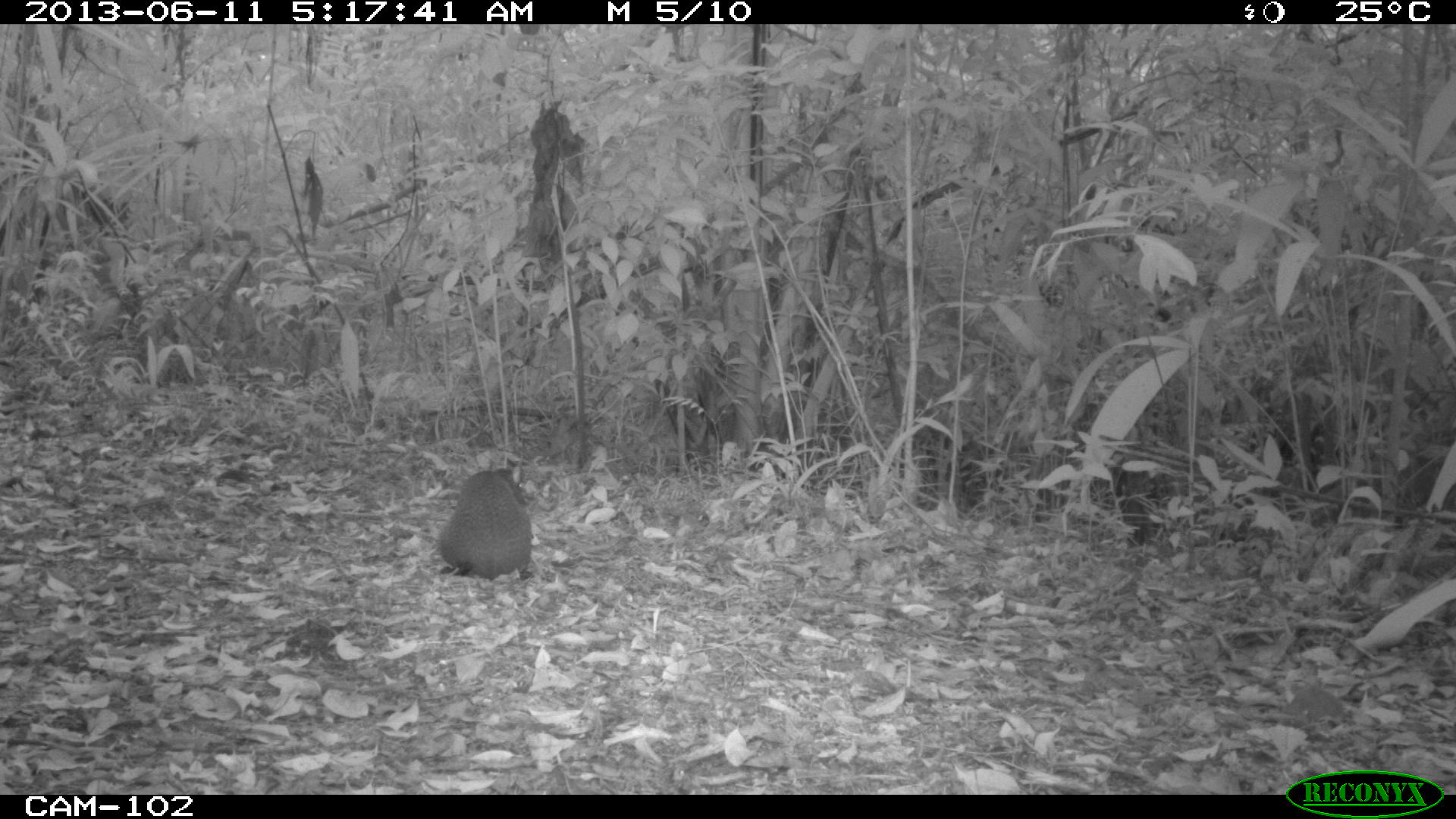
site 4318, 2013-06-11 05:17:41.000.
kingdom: Animalia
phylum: Chordata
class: Mammalia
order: Rodentia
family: Dasyproctidae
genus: Dasyprocta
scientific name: Dasyprocta punctata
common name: central american agouti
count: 1